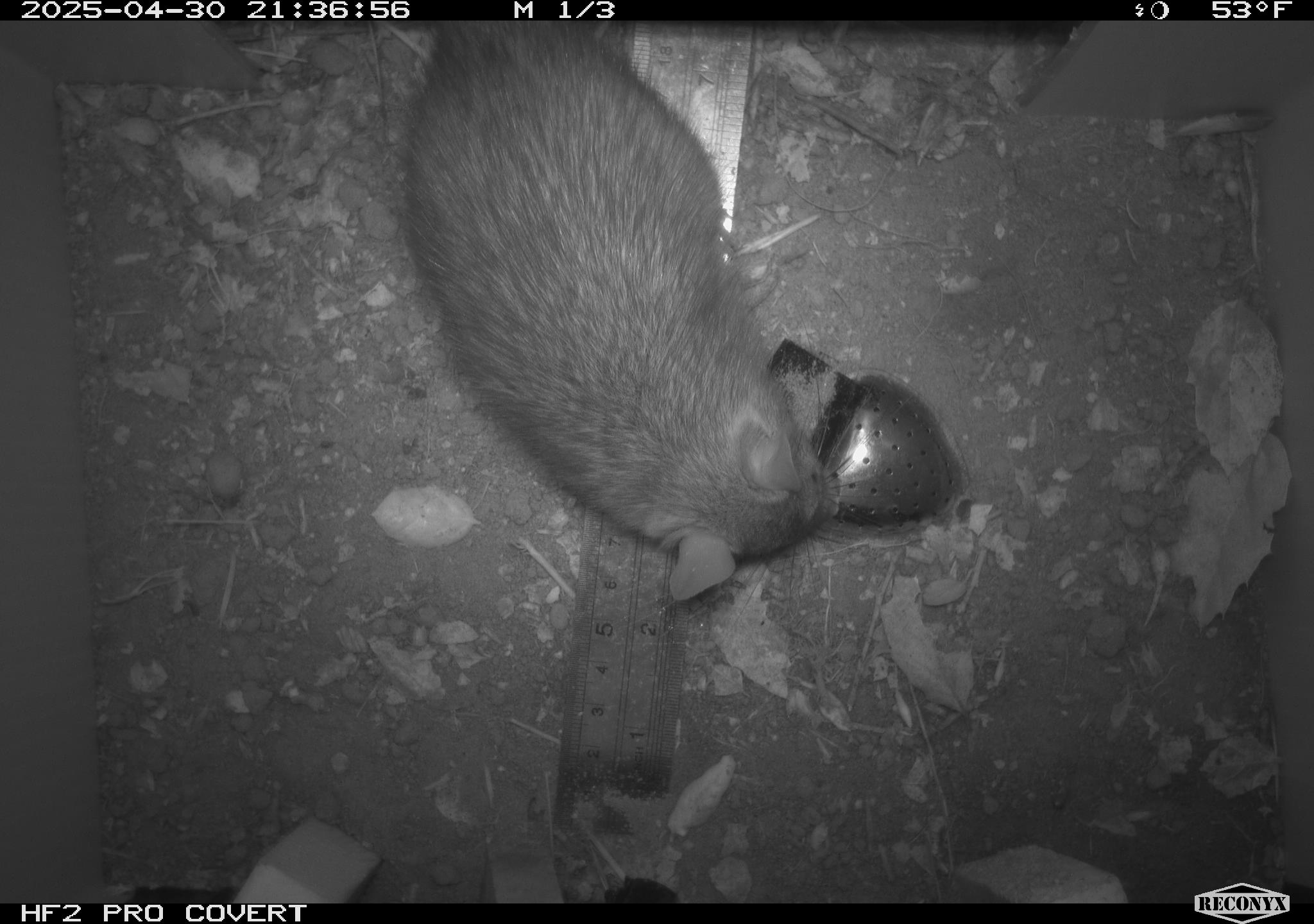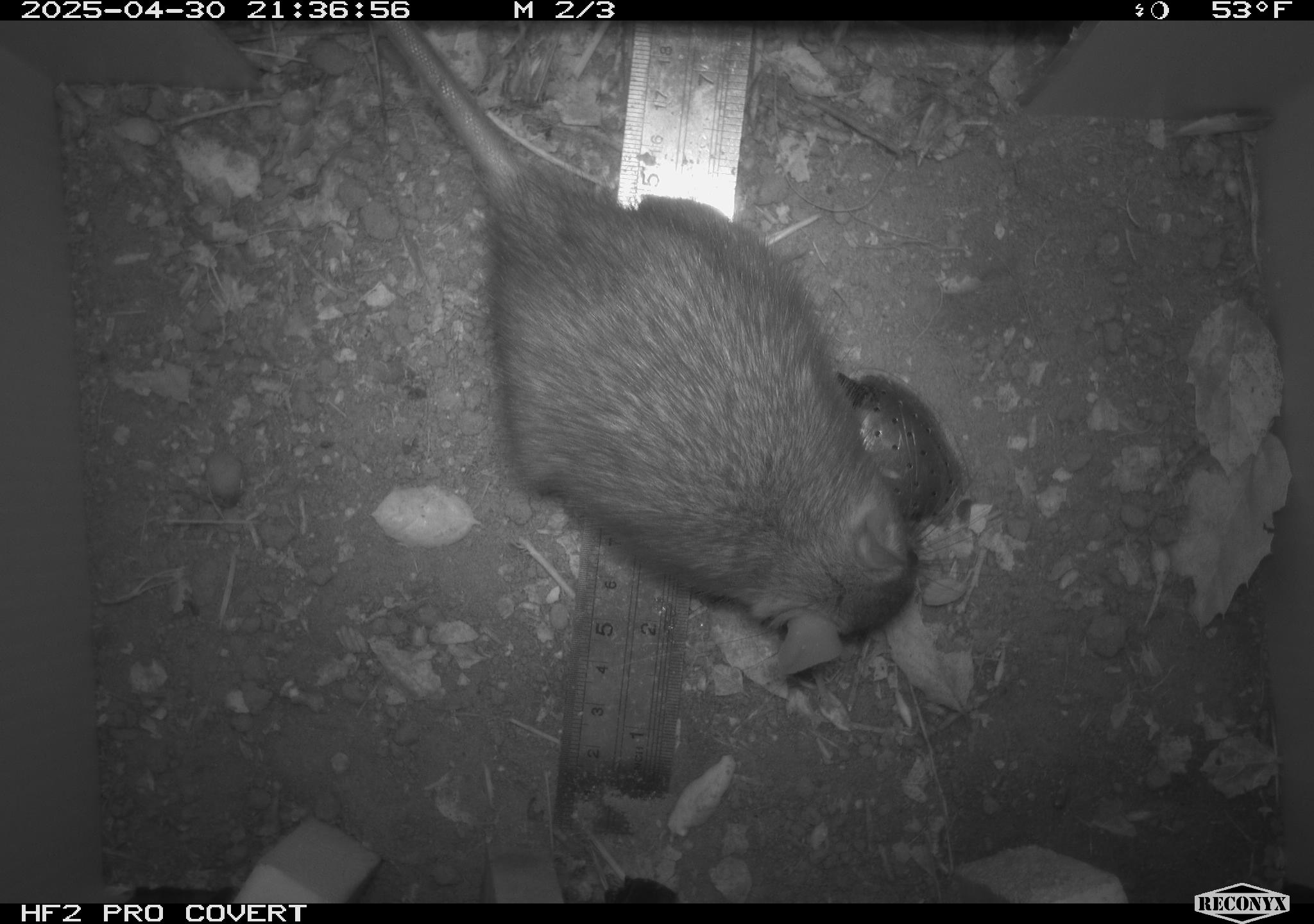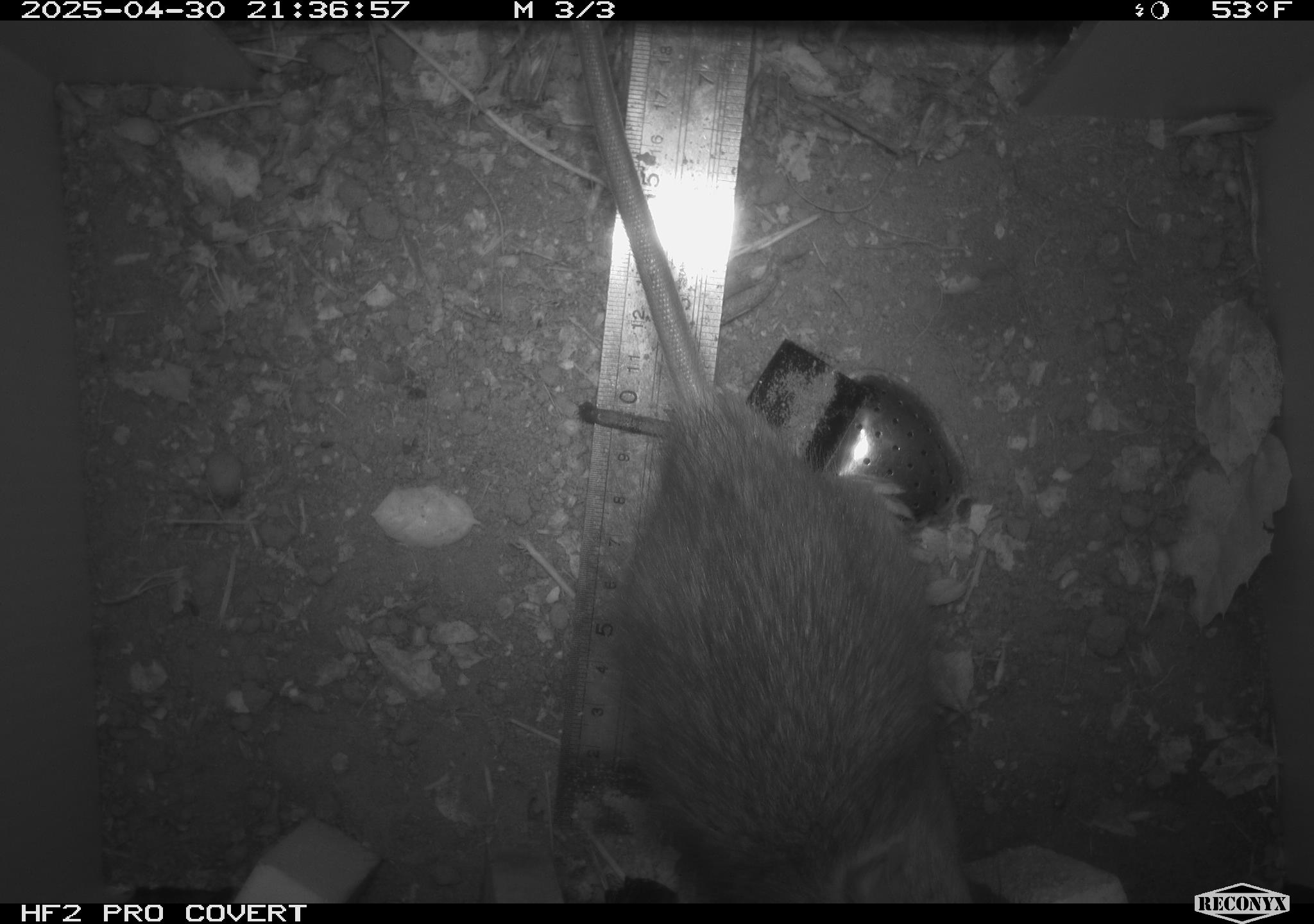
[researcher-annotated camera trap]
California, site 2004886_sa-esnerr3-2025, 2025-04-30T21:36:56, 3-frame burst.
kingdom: Animalia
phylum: Chordata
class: Mammalia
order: Rodentia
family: Muridae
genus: Rattus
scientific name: Rattus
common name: rat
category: rattus species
Rattus species (rat) (Rattus).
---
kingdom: Animalia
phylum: Chordata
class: Mammalia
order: Rodentia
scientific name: Rodentia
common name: rodent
Rodent (Rodentia).